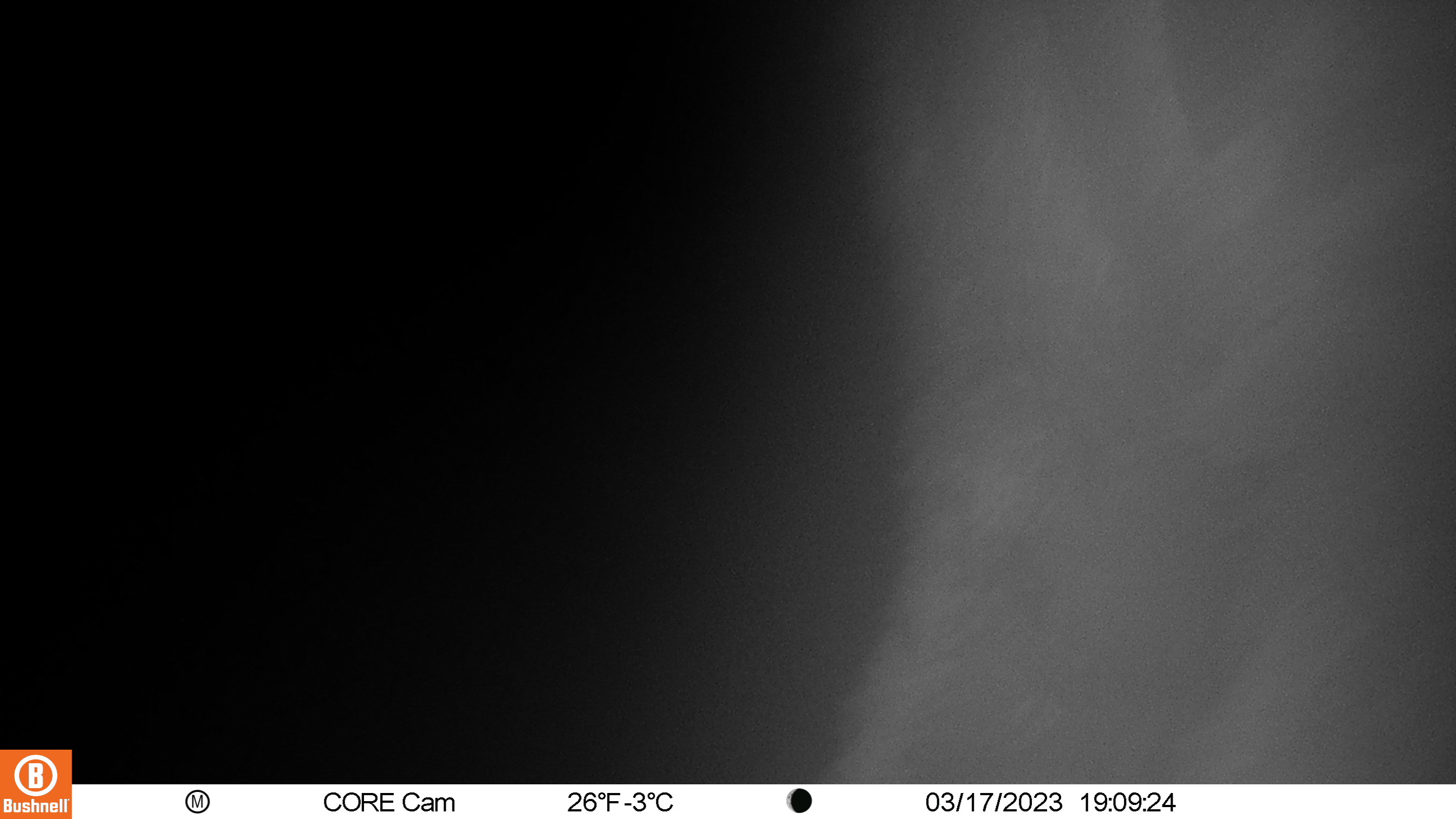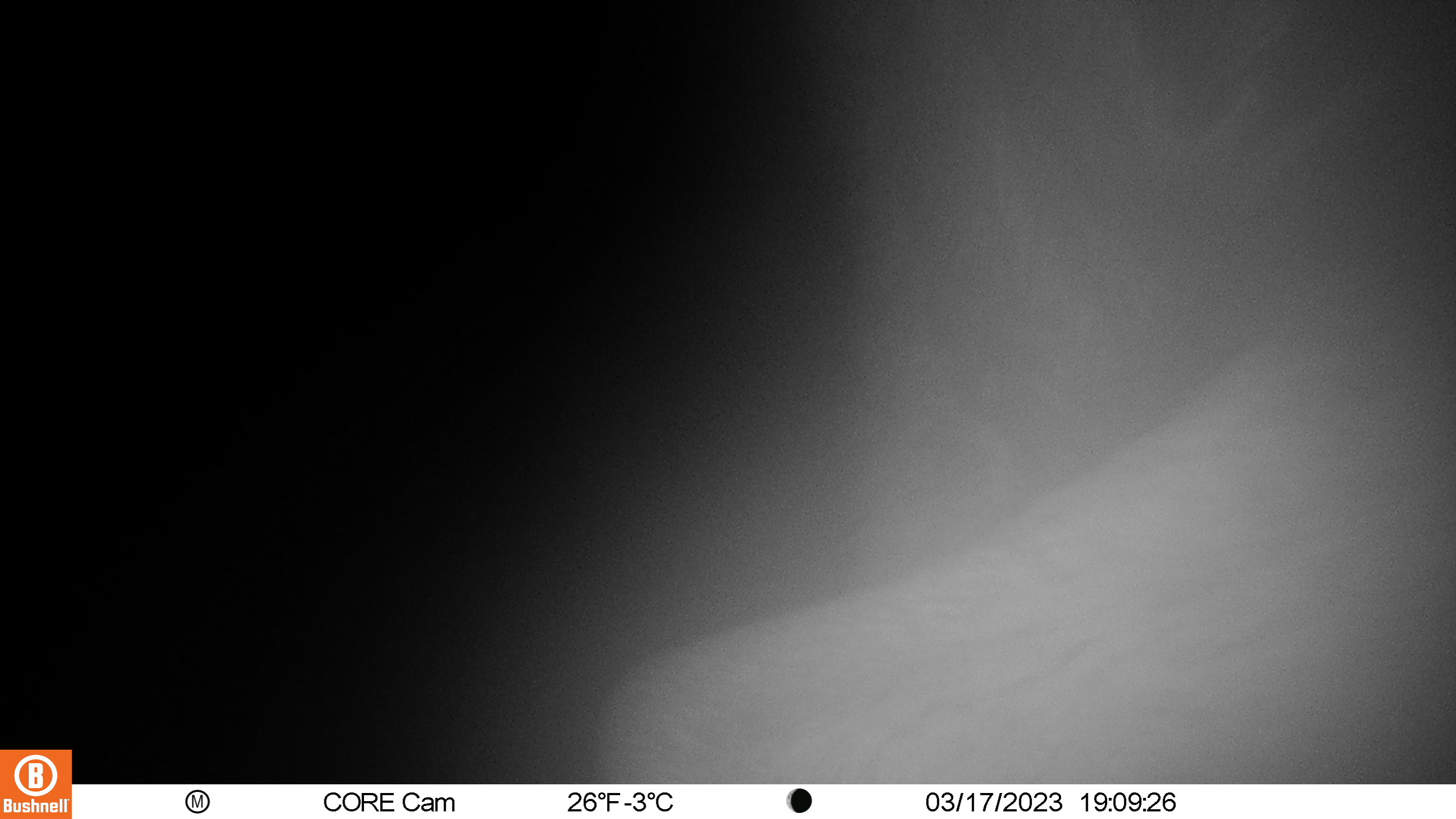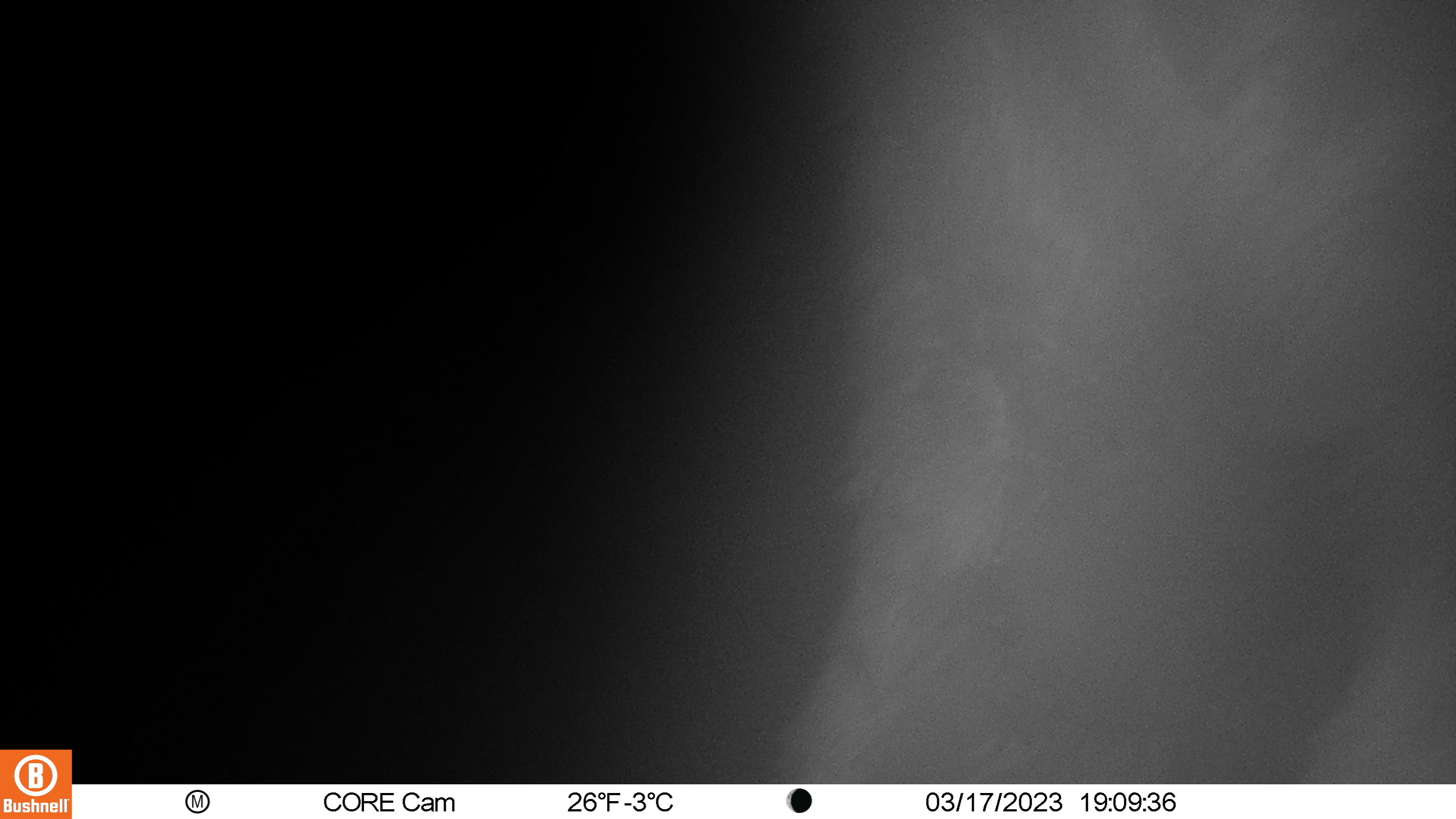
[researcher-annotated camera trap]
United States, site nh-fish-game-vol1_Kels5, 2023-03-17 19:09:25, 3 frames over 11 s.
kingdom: Animalia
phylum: Chordata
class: Mammalia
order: Artiodactyla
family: Cervidae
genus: Alces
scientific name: Alces alces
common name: moose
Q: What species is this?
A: Moose (Alces alces).